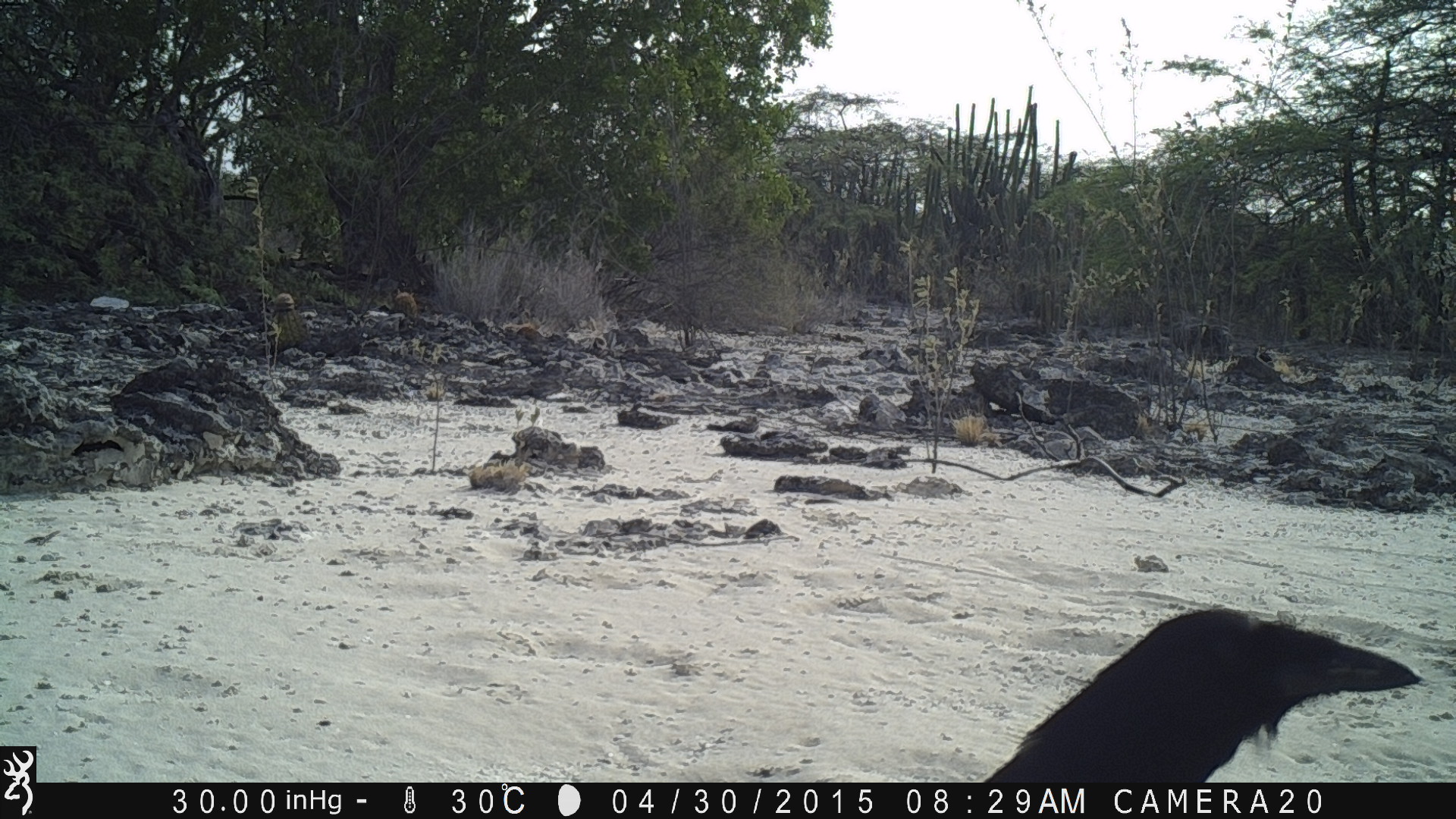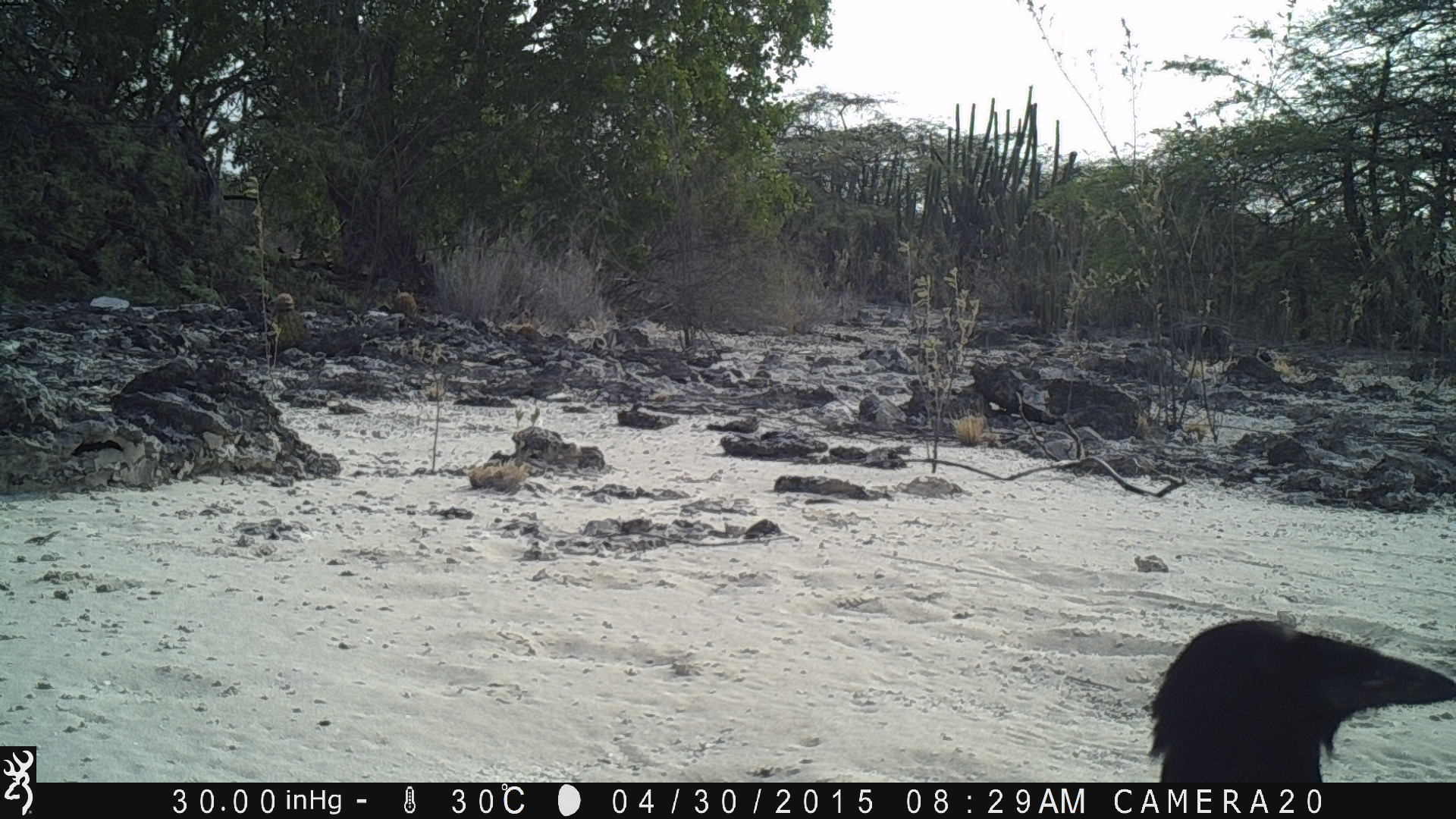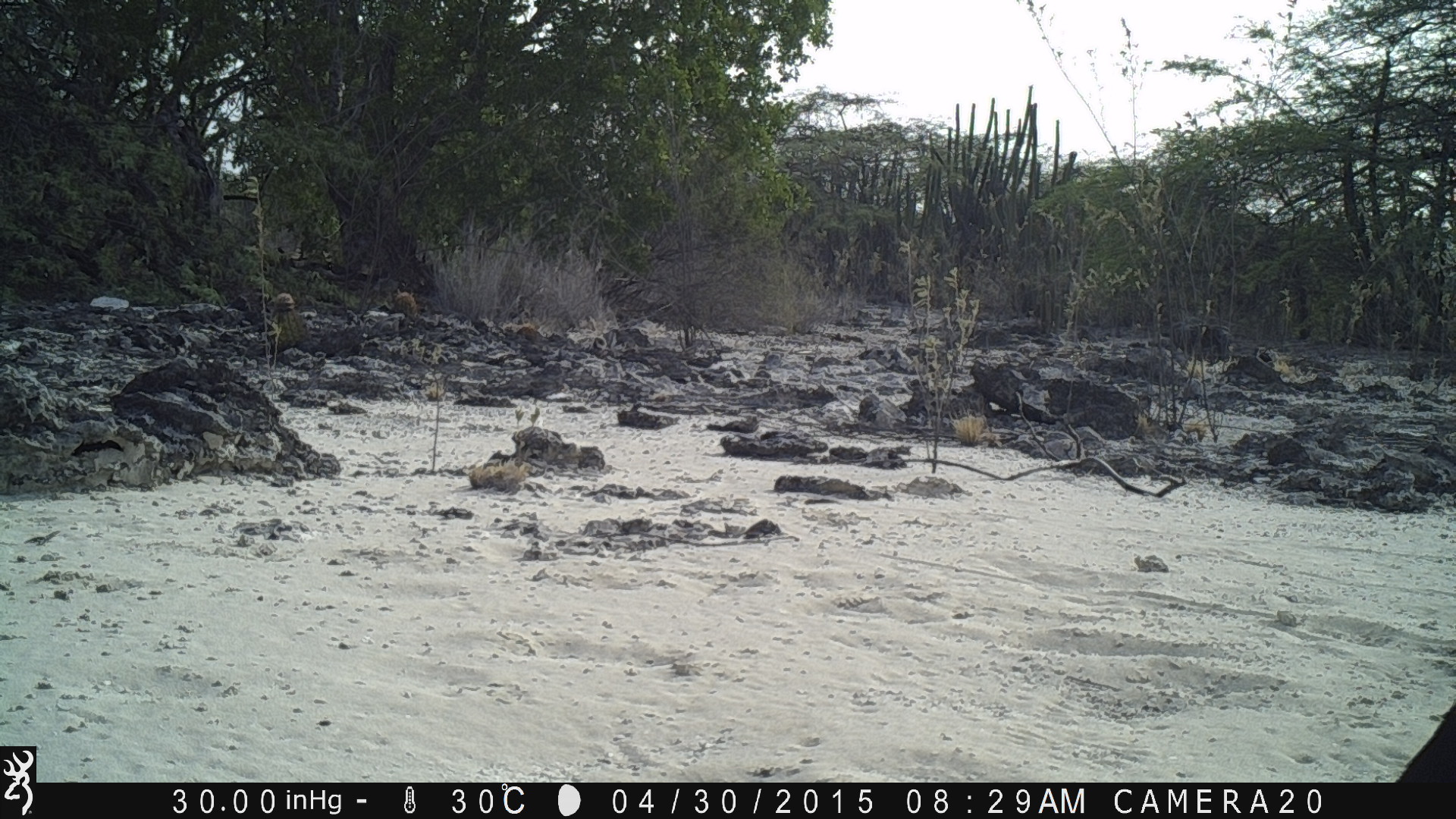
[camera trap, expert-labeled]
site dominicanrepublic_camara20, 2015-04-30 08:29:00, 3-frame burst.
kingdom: Animalia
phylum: Chordata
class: Aves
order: Passeriformes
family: Corvidae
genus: Corvus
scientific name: Corvus corax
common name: raven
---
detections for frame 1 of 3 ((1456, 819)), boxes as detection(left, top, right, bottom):
raven: detection(980, 612, 1428, 781)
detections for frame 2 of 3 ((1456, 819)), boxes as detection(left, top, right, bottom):
raven: detection(1142, 617, 1455, 790)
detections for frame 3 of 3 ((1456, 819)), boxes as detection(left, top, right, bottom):
raven: detection(1392, 703, 1456, 783)